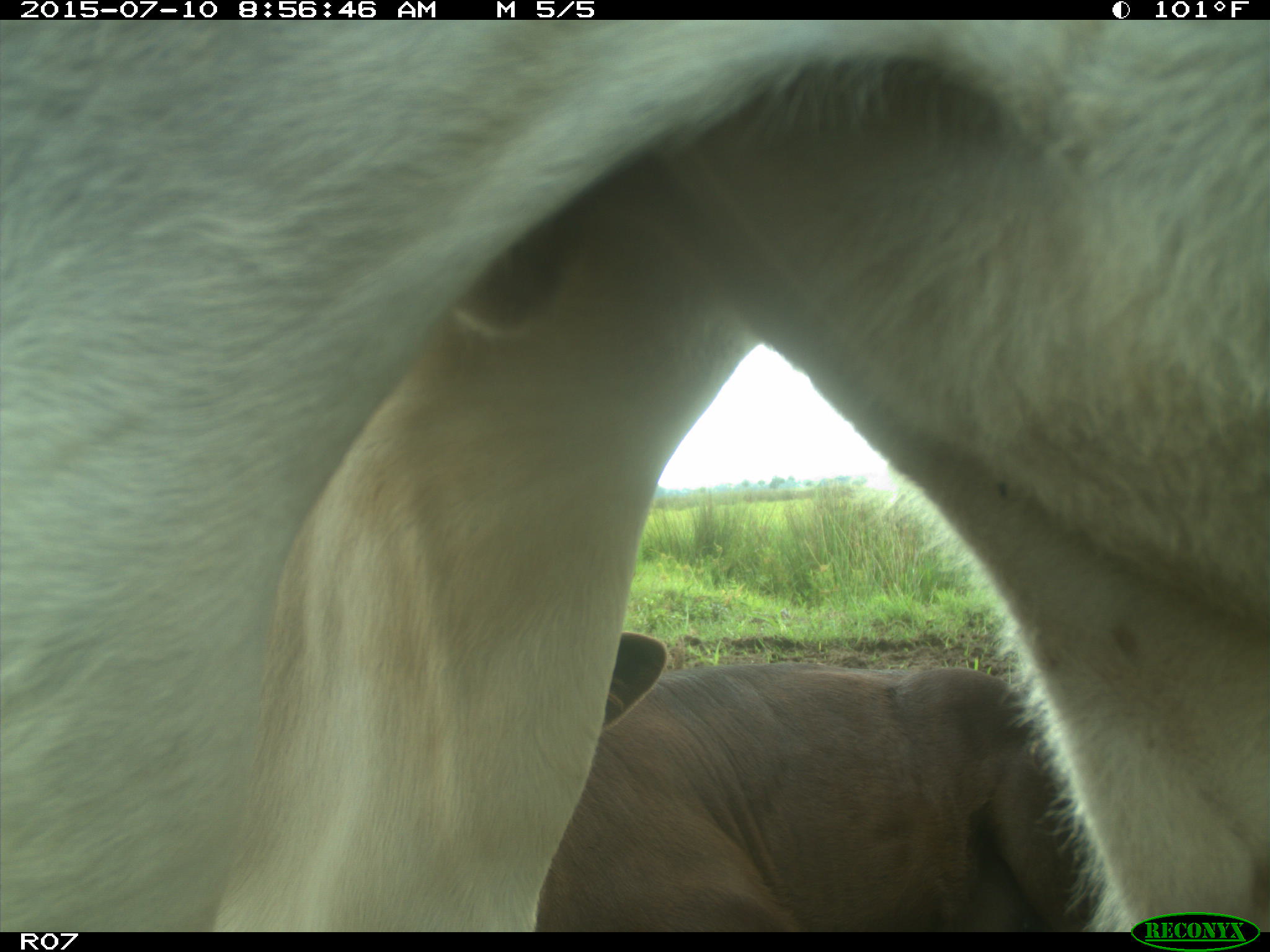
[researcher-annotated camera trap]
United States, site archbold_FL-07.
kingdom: Animalia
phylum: Chordata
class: Mammalia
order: Artiodactyla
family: Bovidae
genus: Bos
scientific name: Bos taurus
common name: domestic cow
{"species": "Bos taurus (domestic cow)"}